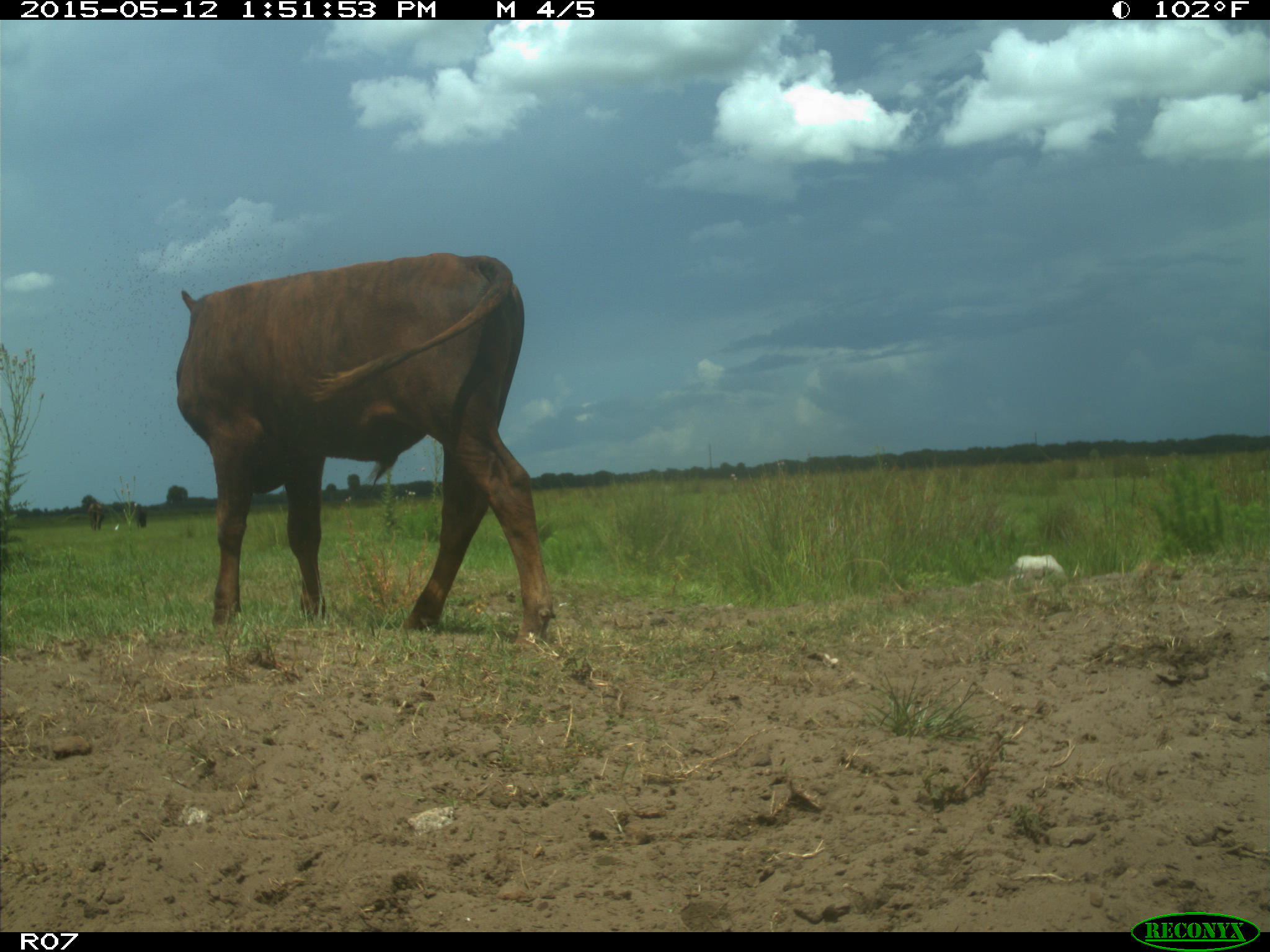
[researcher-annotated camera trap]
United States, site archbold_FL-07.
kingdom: Animalia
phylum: Chordata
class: Mammalia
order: Artiodactyla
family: Bovidae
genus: Bos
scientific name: Bos taurus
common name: domestic cow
Bos taurus (domestic cow).